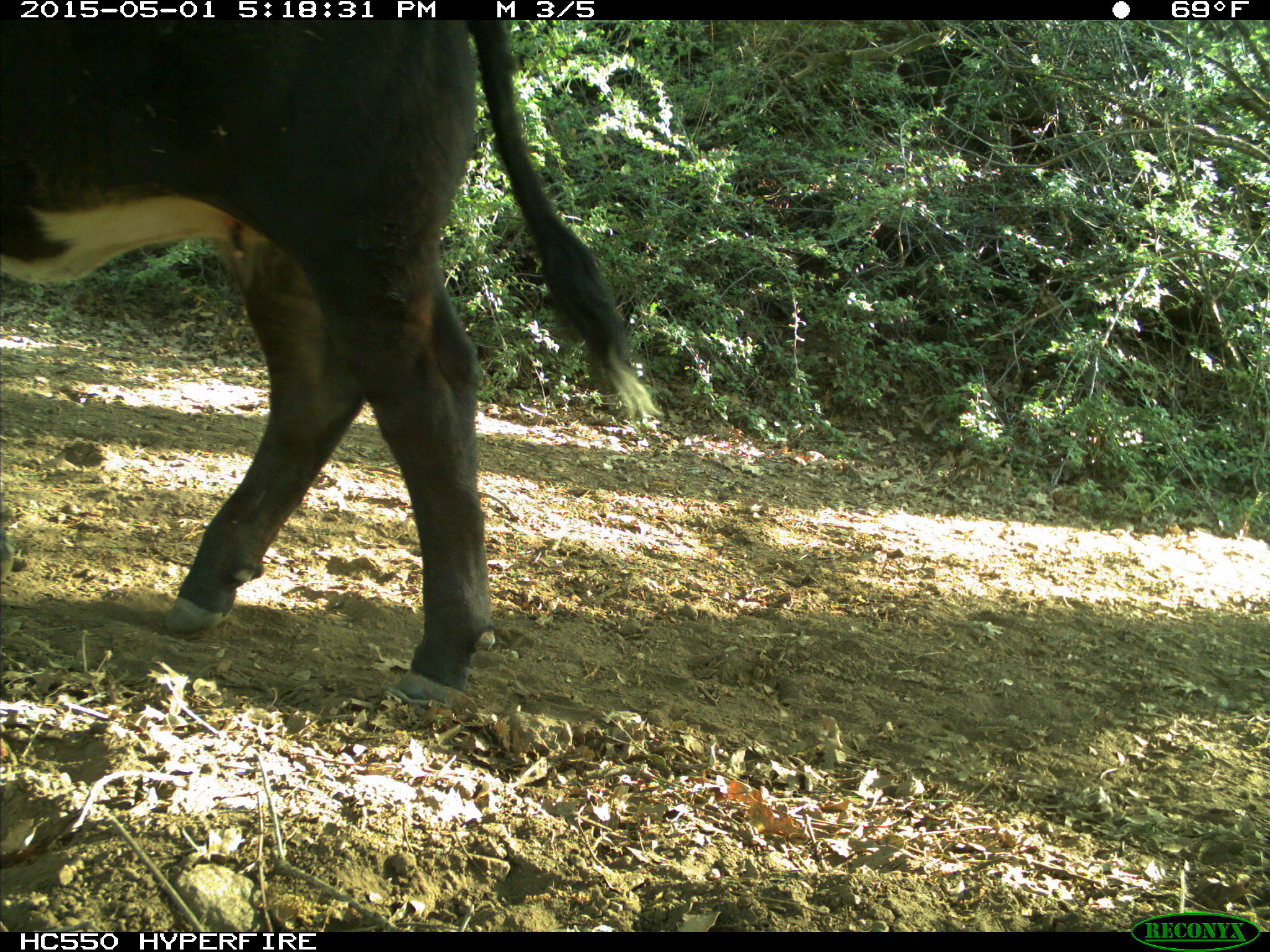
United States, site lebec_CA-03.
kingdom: Animalia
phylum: Chordata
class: Mammalia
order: Artiodactyla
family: Bovidae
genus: Bos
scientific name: Bos taurus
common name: domestic cow